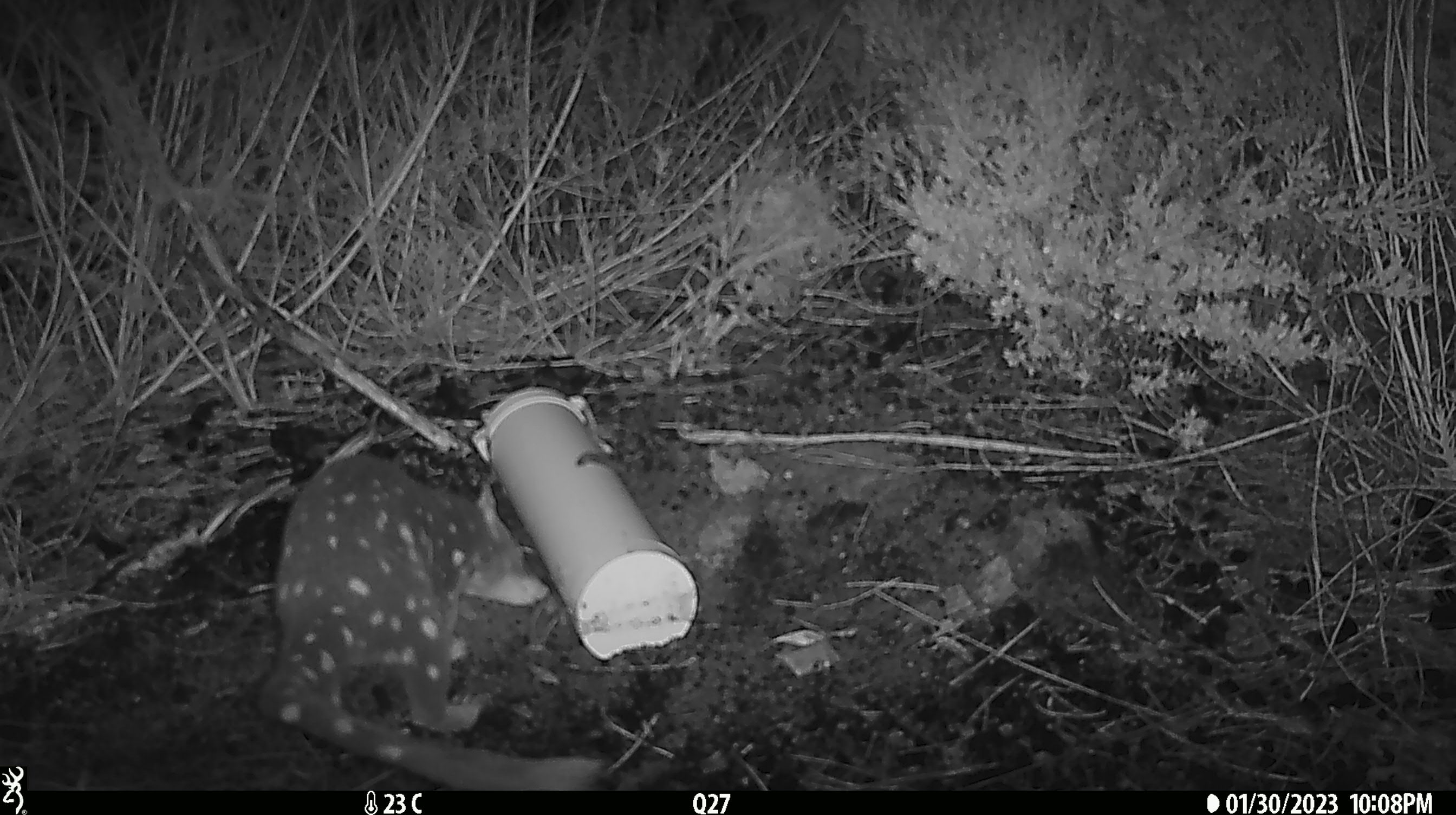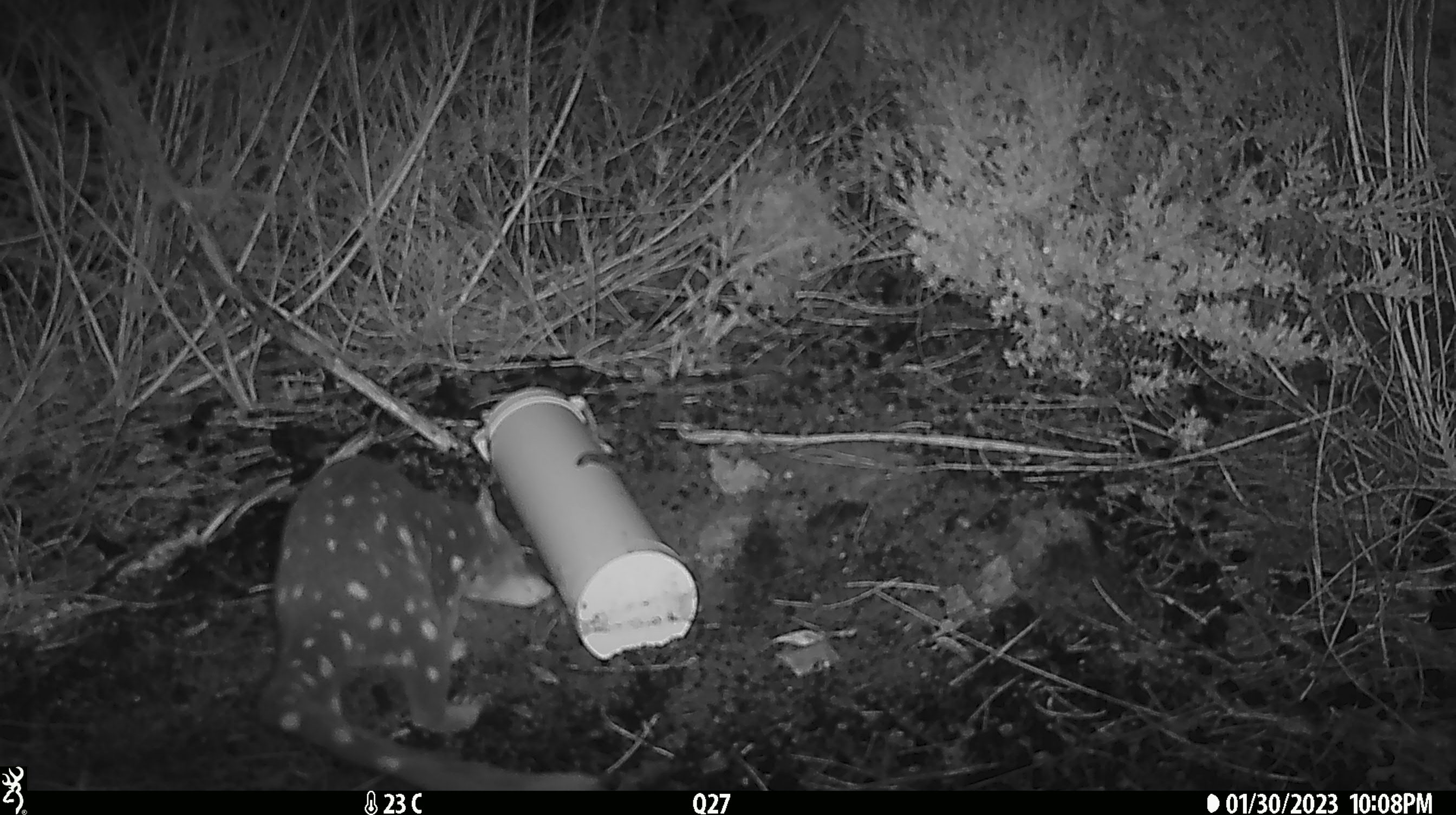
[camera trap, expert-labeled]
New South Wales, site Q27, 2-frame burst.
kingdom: Animalia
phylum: Chordata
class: Mammalia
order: Dasyuromorphia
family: Dasyuridae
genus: Dasyurus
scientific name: Dasyurus maculatus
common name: spotted-tailed quoll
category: quoll